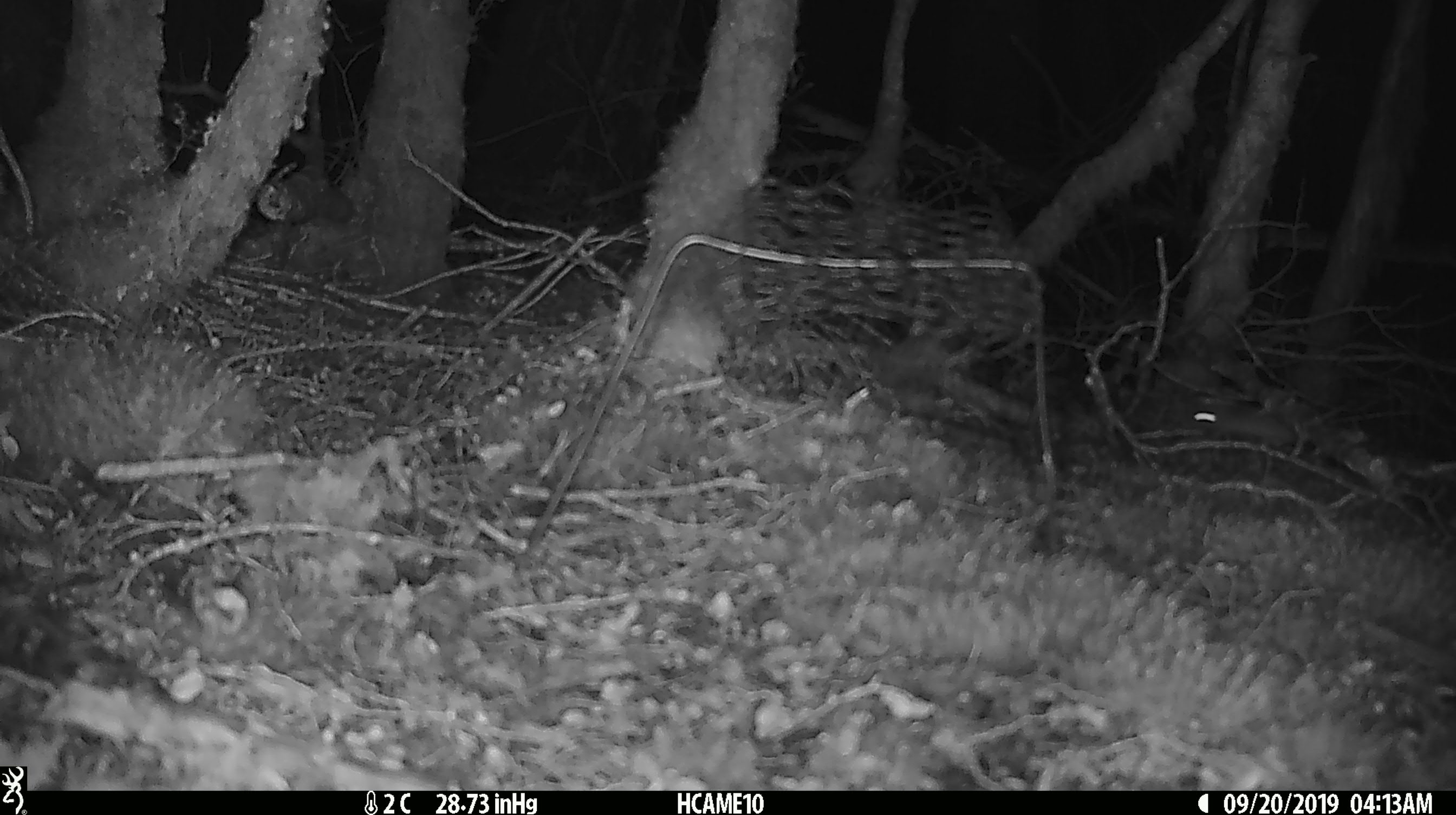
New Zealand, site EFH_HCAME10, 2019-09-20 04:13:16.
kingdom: Animalia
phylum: Chordata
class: Mammalia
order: Rodentia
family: Muridae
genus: Mus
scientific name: Mus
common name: mouse